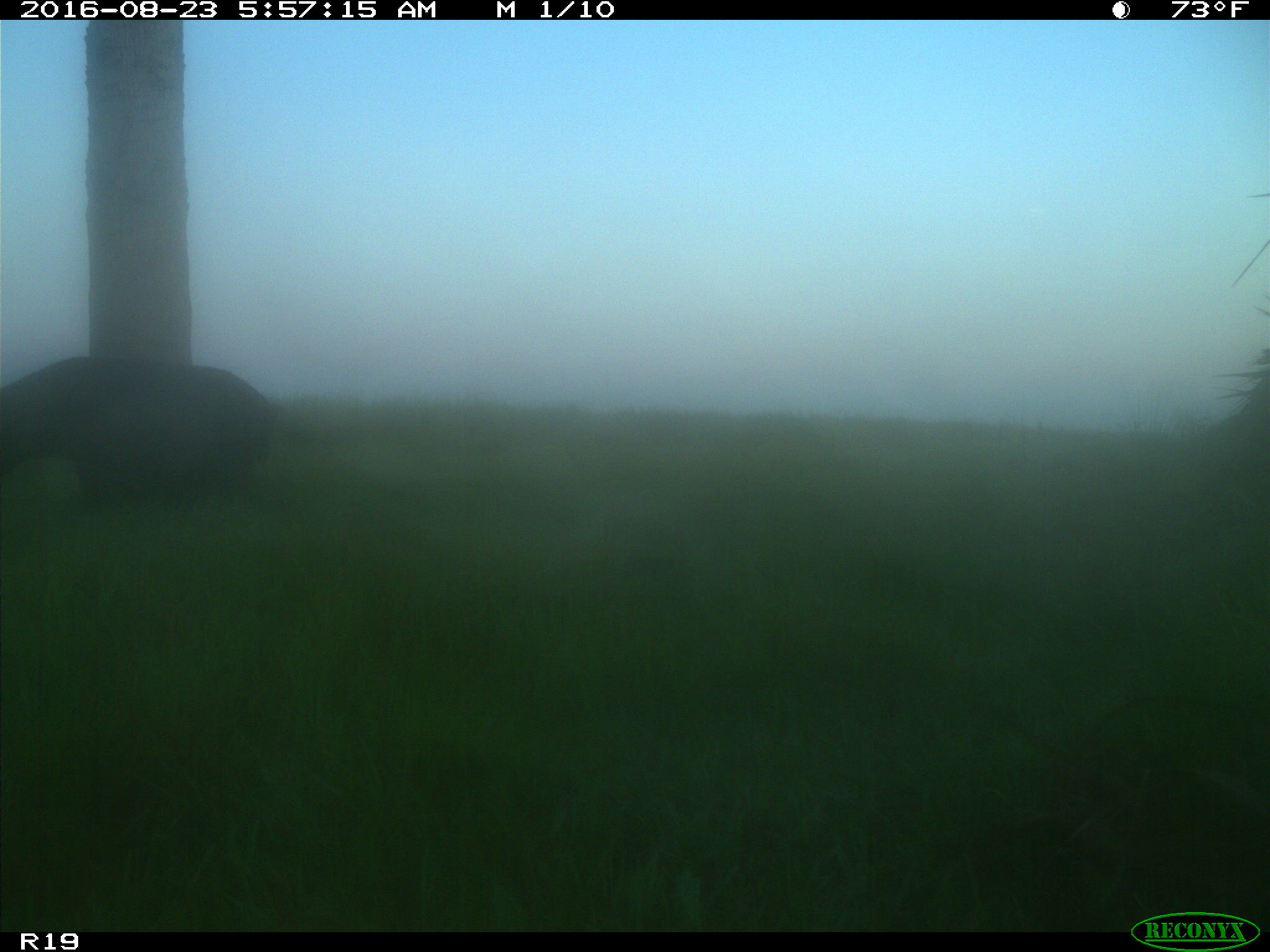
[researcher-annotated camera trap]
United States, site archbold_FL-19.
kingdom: Animalia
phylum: Chordata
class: Mammalia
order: Artiodactyla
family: Suidae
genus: Sus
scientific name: Sus scrofa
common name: wild boar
Sus scrofa (wild boar).